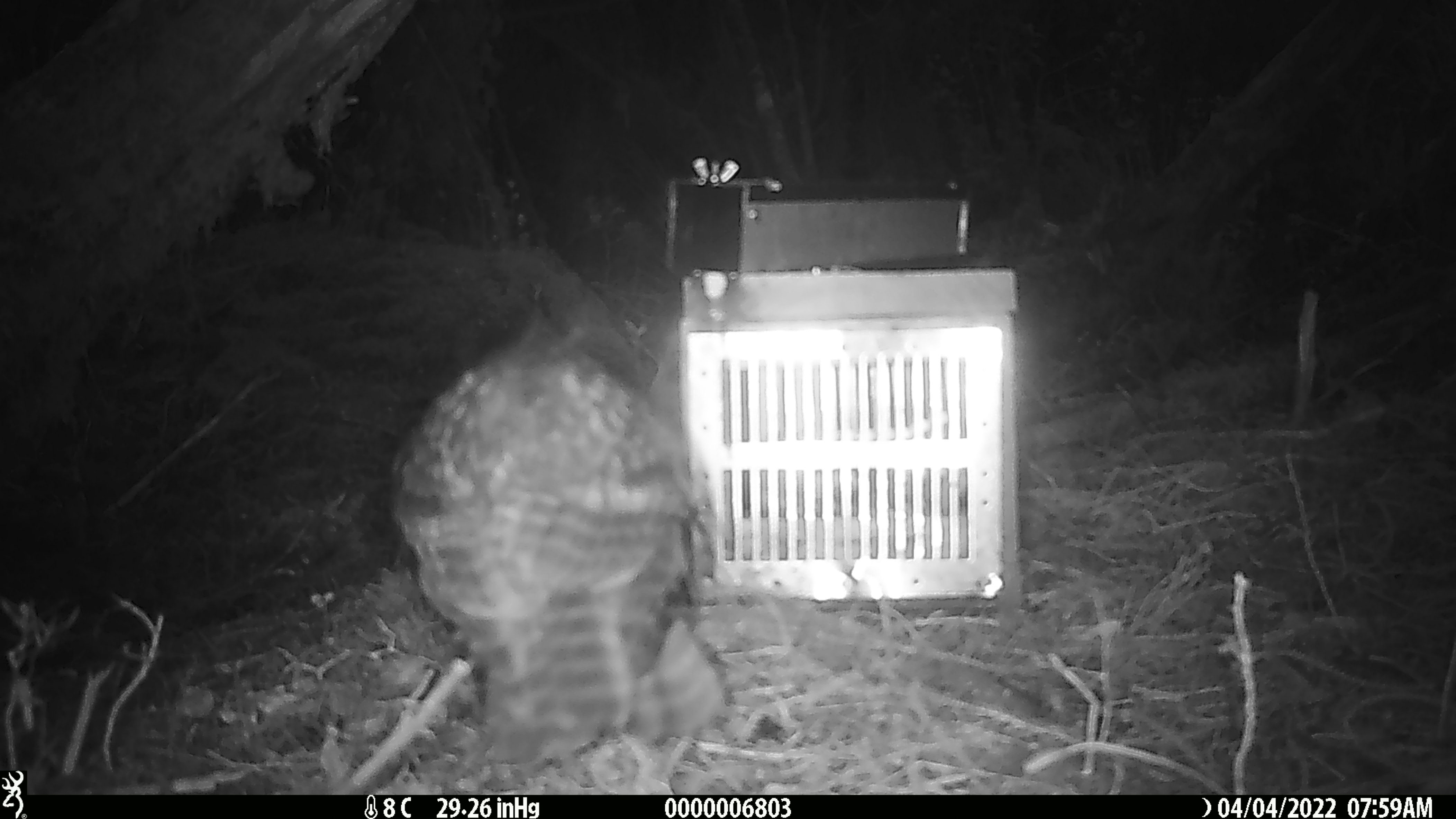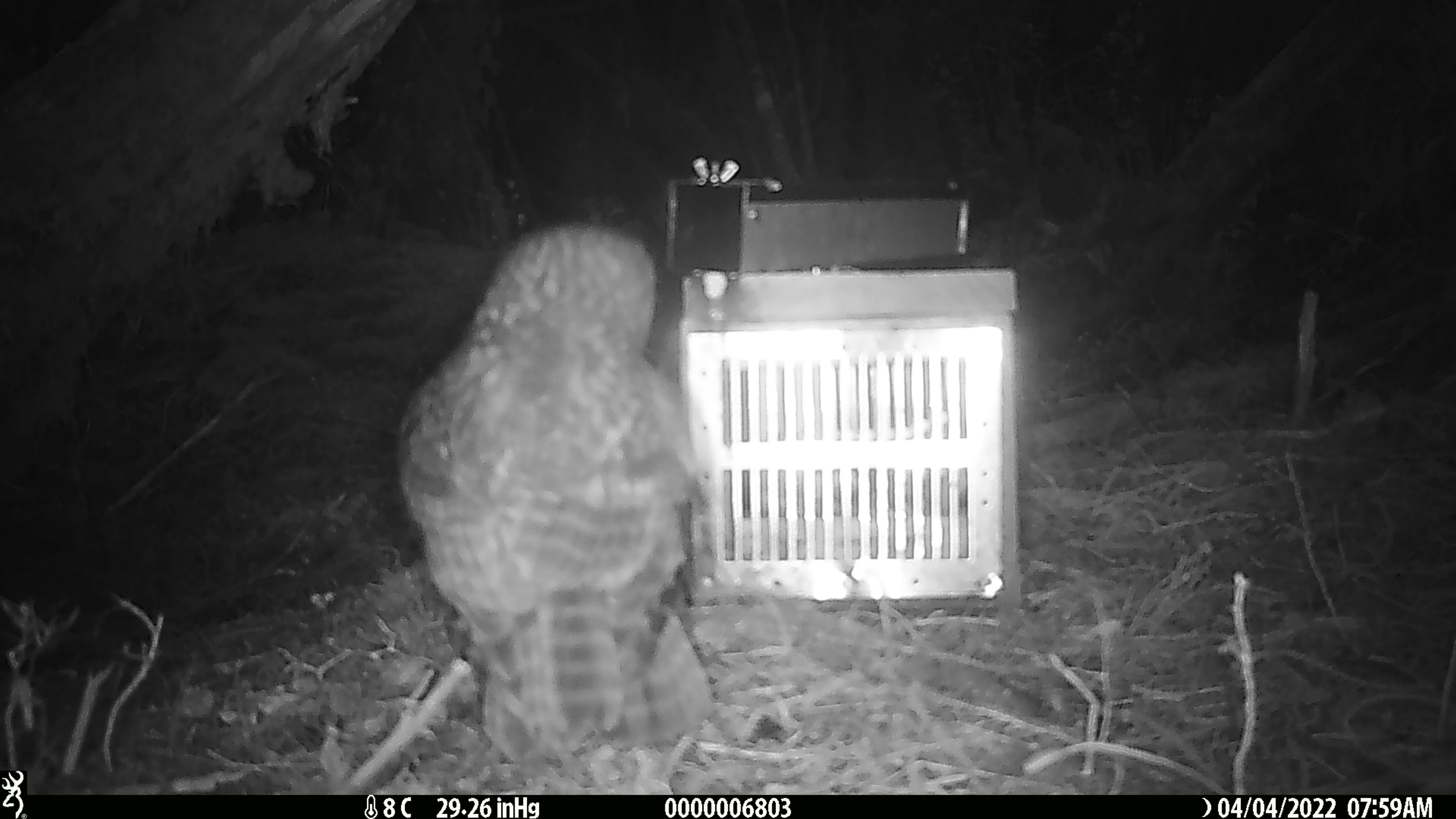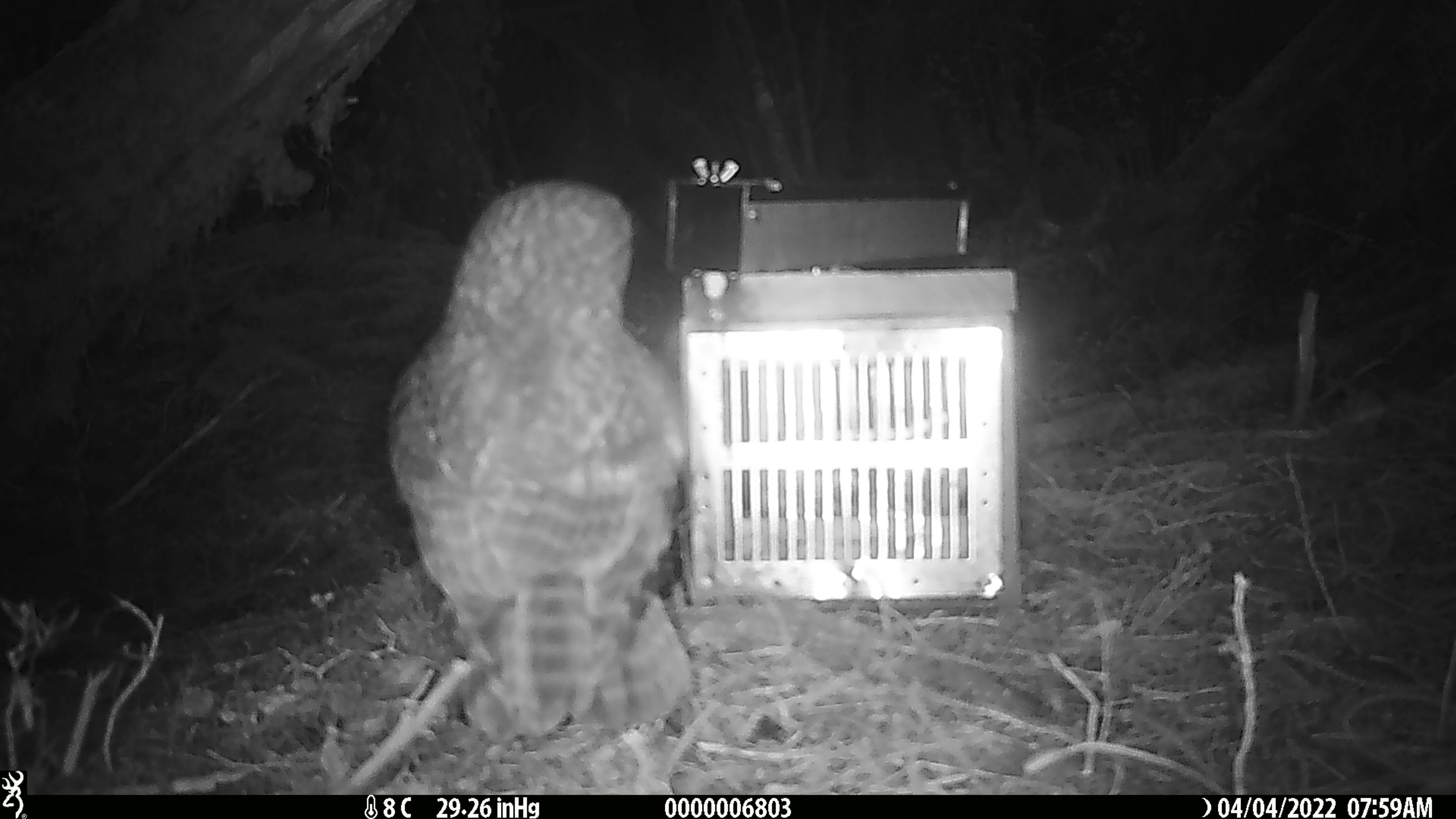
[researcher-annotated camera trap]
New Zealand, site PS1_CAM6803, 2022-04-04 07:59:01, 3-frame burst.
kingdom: Animalia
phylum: Chordata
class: Aves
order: Psittaciformes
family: Strigopidae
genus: Nestor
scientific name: Nestor notabilis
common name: kea